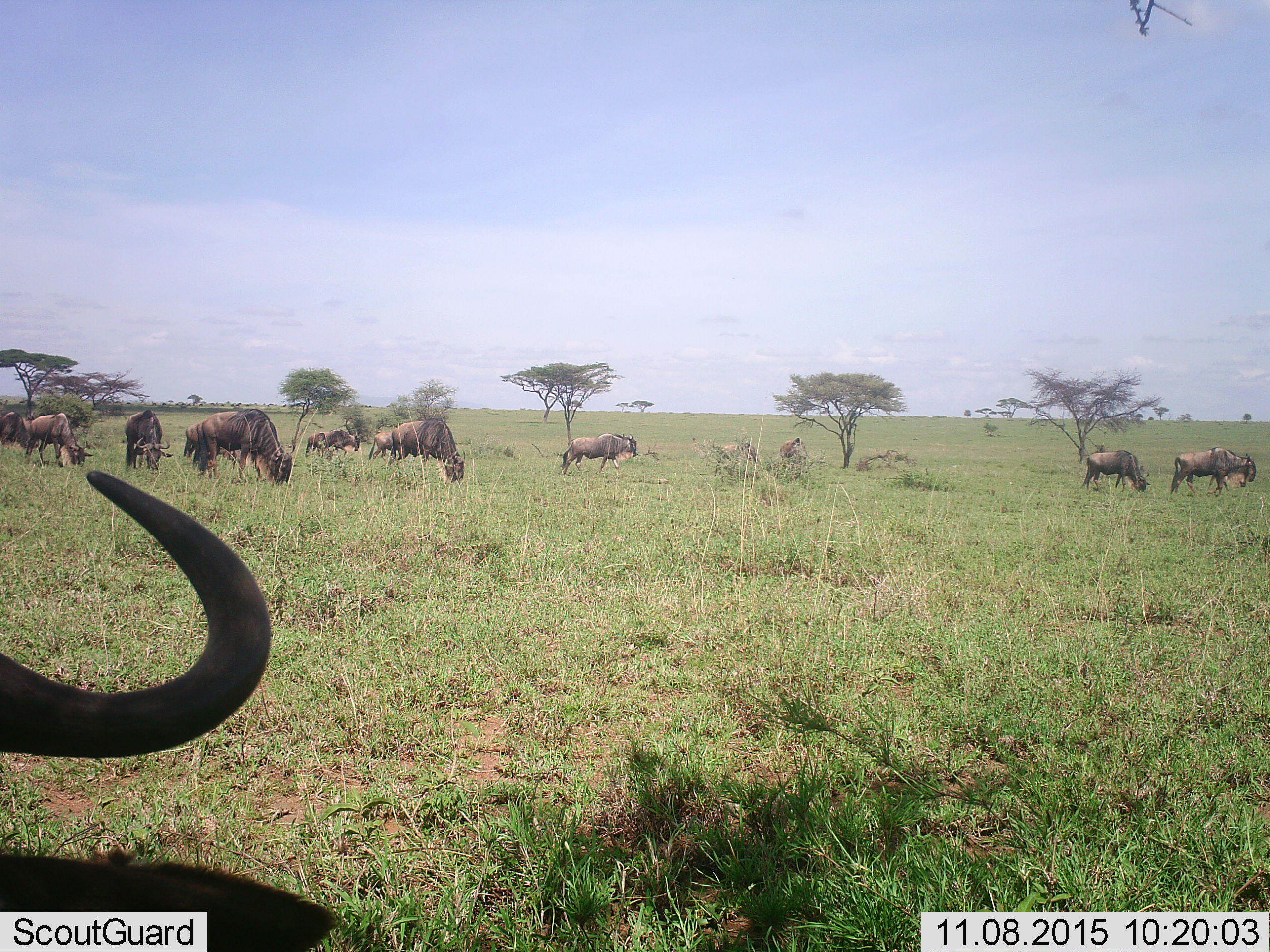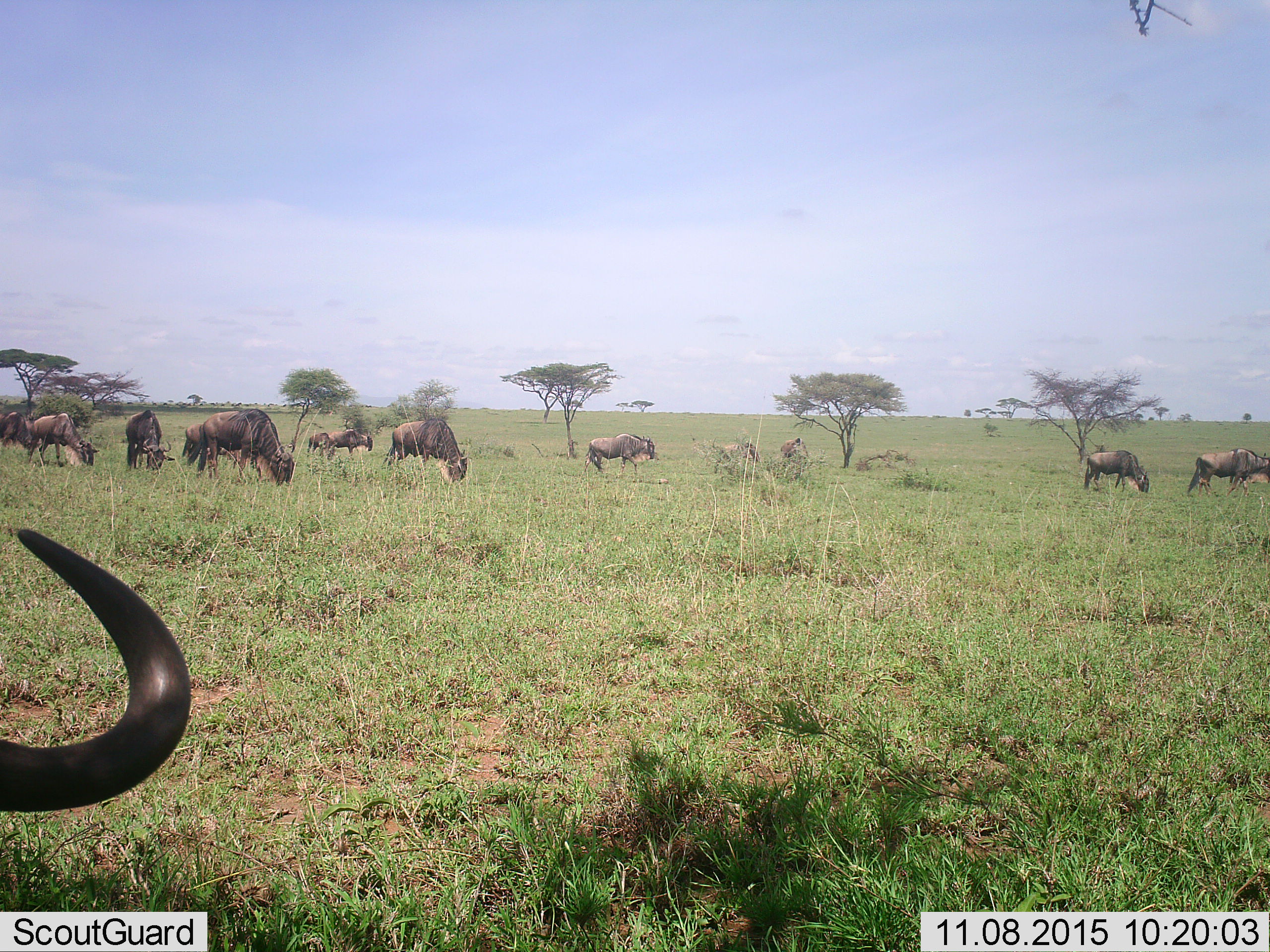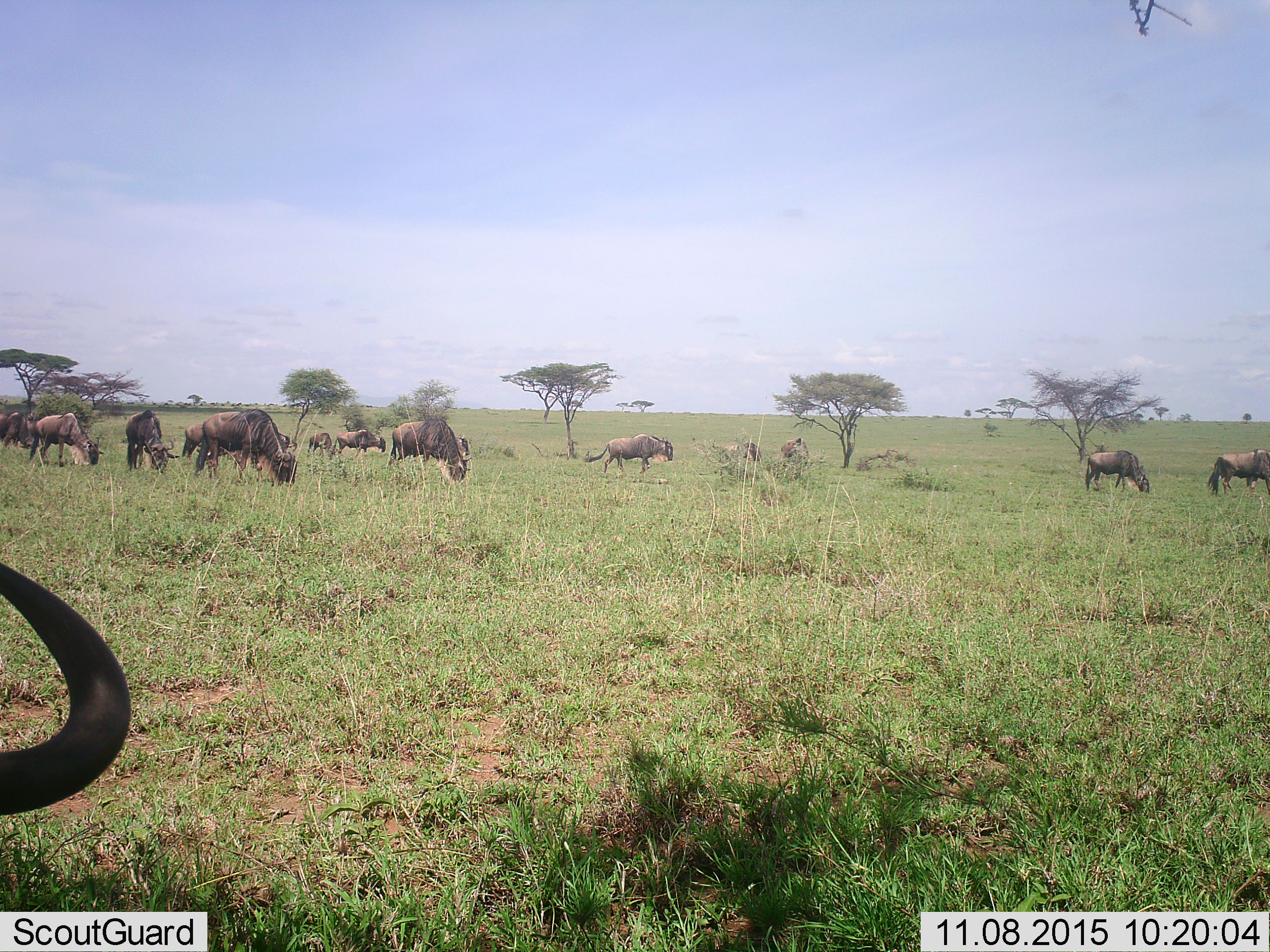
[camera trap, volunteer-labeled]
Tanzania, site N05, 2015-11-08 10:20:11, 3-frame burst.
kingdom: Animalia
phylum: Chordata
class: Mammalia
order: Artiodactyla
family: Bovidae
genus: Connochaetes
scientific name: Connochaetes taurinus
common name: blue wildebeest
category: wildebeest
Wildebeest (blue wildebeest) (Connochaetes taurinus), count 11-50. Behavior (volunteer vote fractions): standing 57%, resting 14%, moving 43%, interacting 43%. Young present (vote fraction): 0%. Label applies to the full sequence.